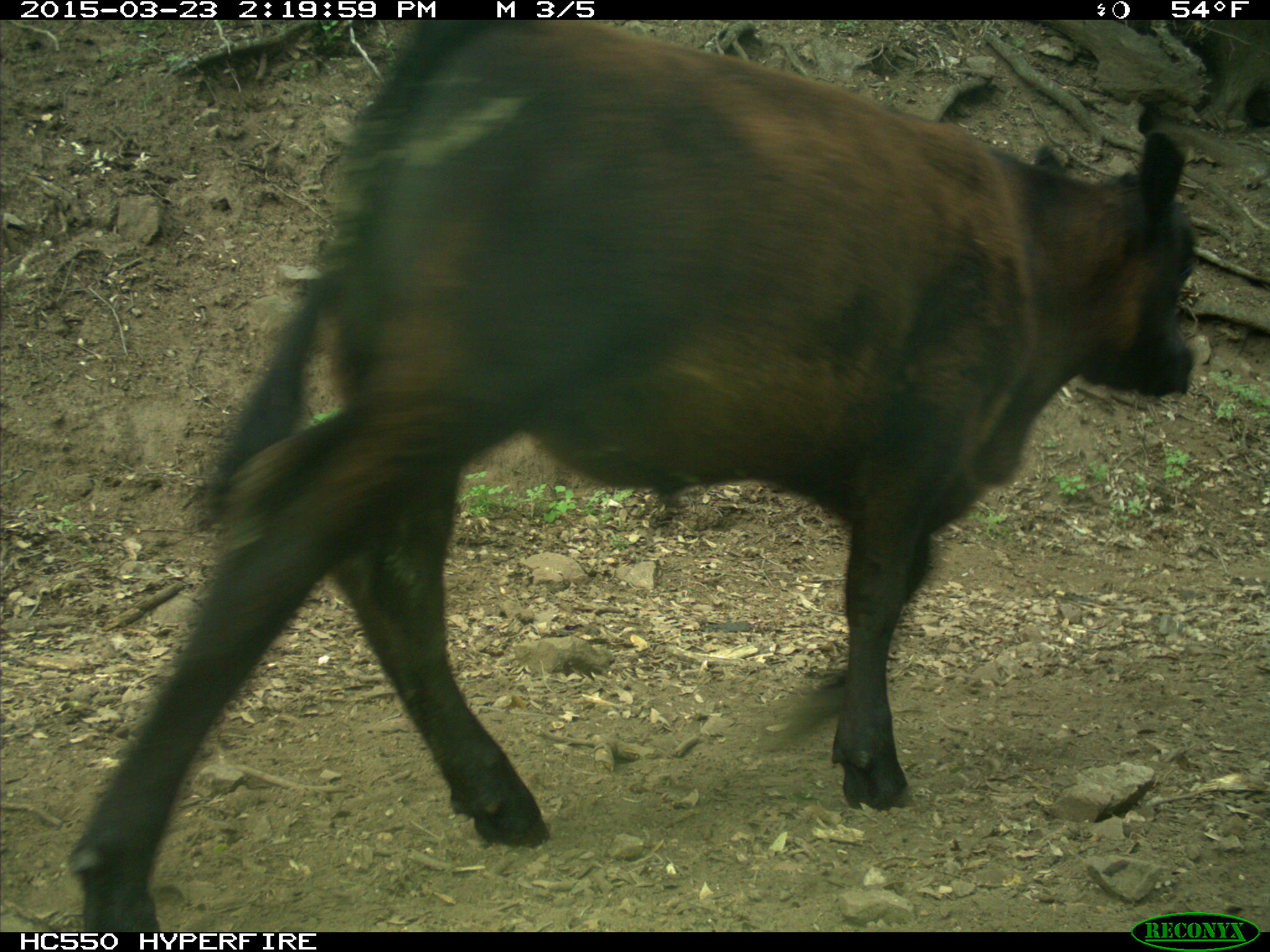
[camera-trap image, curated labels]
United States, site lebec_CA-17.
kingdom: Animalia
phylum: Chordata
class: Mammalia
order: Artiodactyla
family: Bovidae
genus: Bos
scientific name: Bos taurus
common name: domestic cow